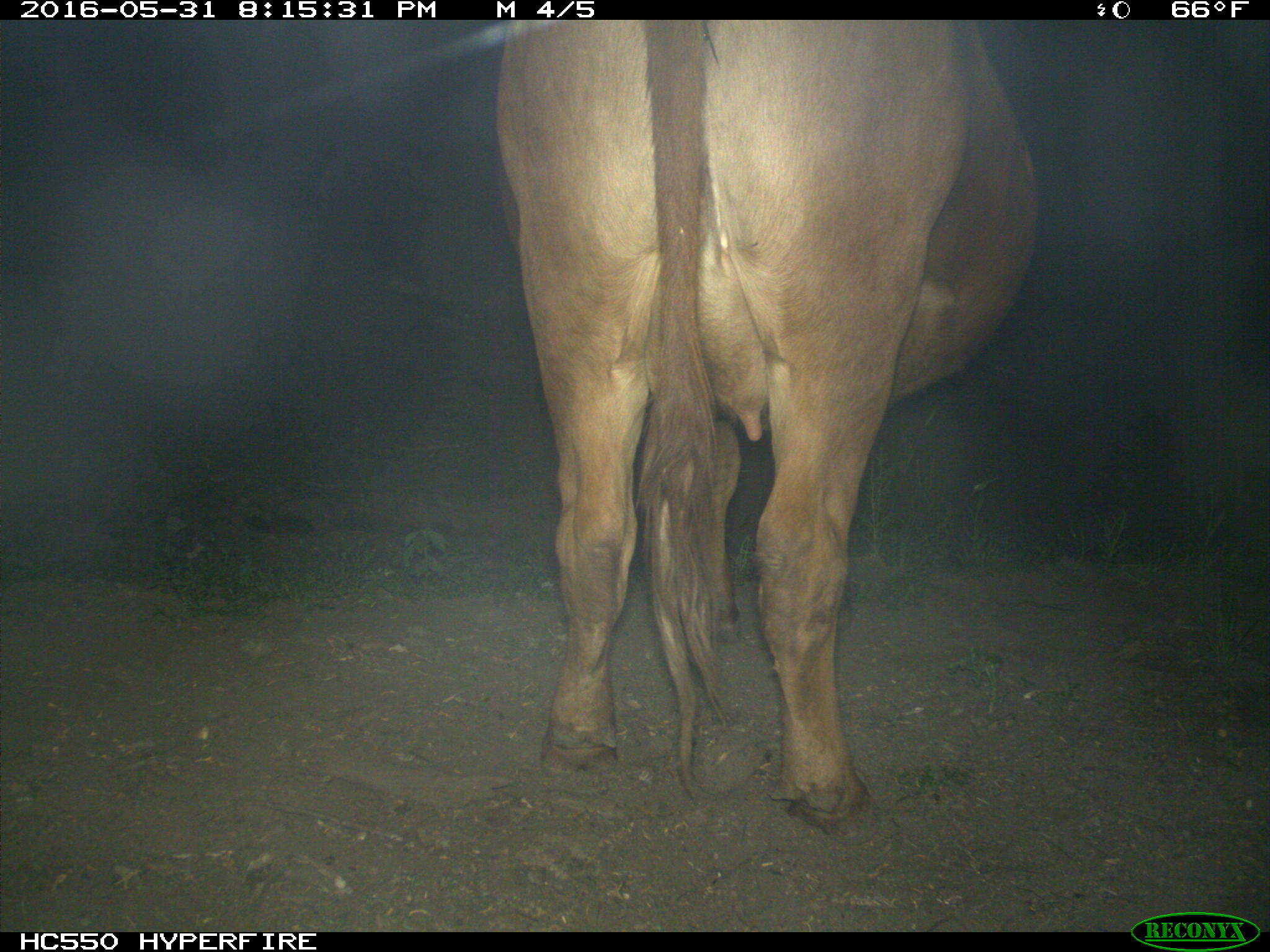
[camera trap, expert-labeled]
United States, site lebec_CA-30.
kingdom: Animalia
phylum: Chordata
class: Mammalia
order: Artiodactyla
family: Bovidae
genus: Bos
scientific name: Bos taurus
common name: domestic cow